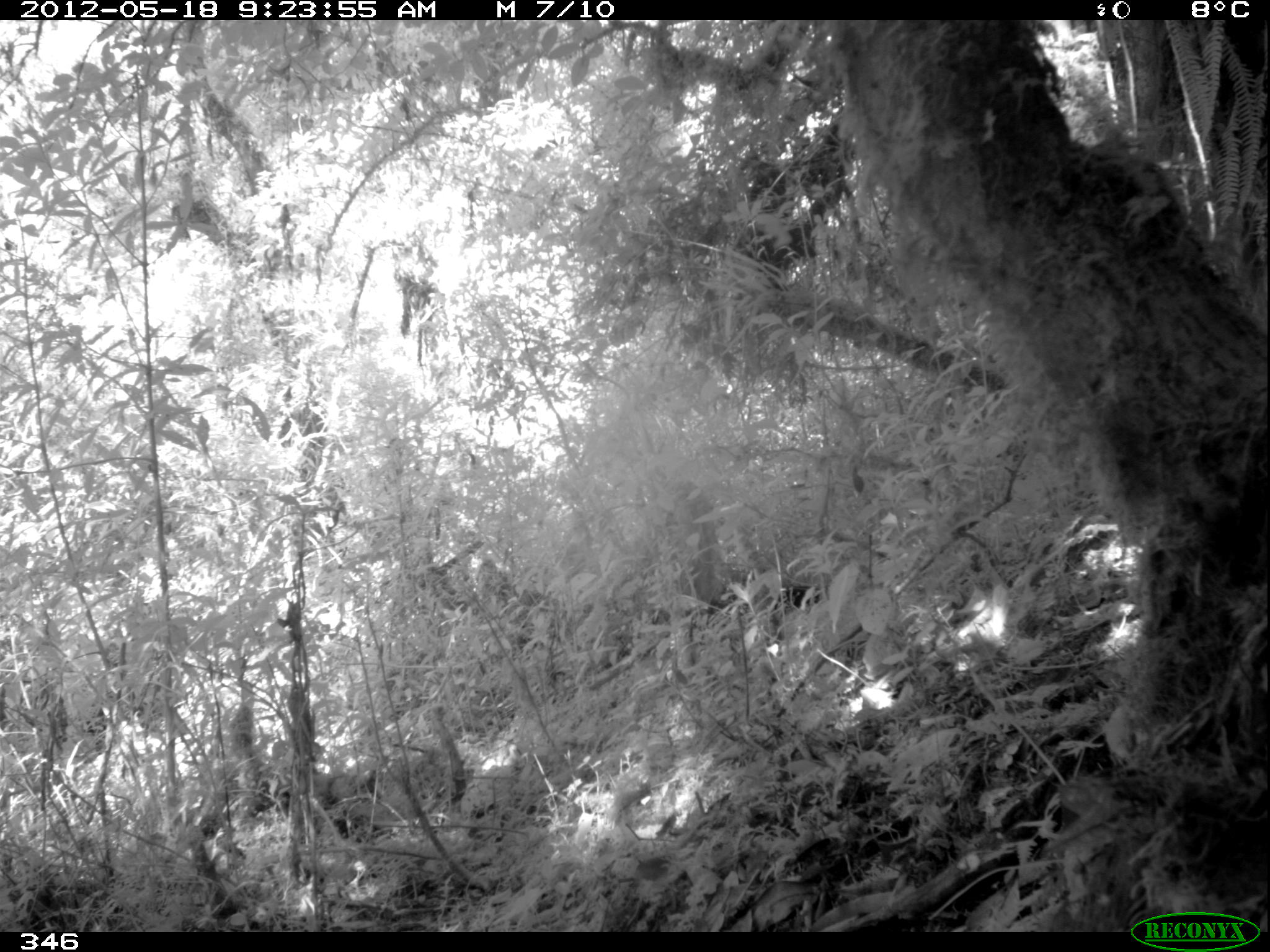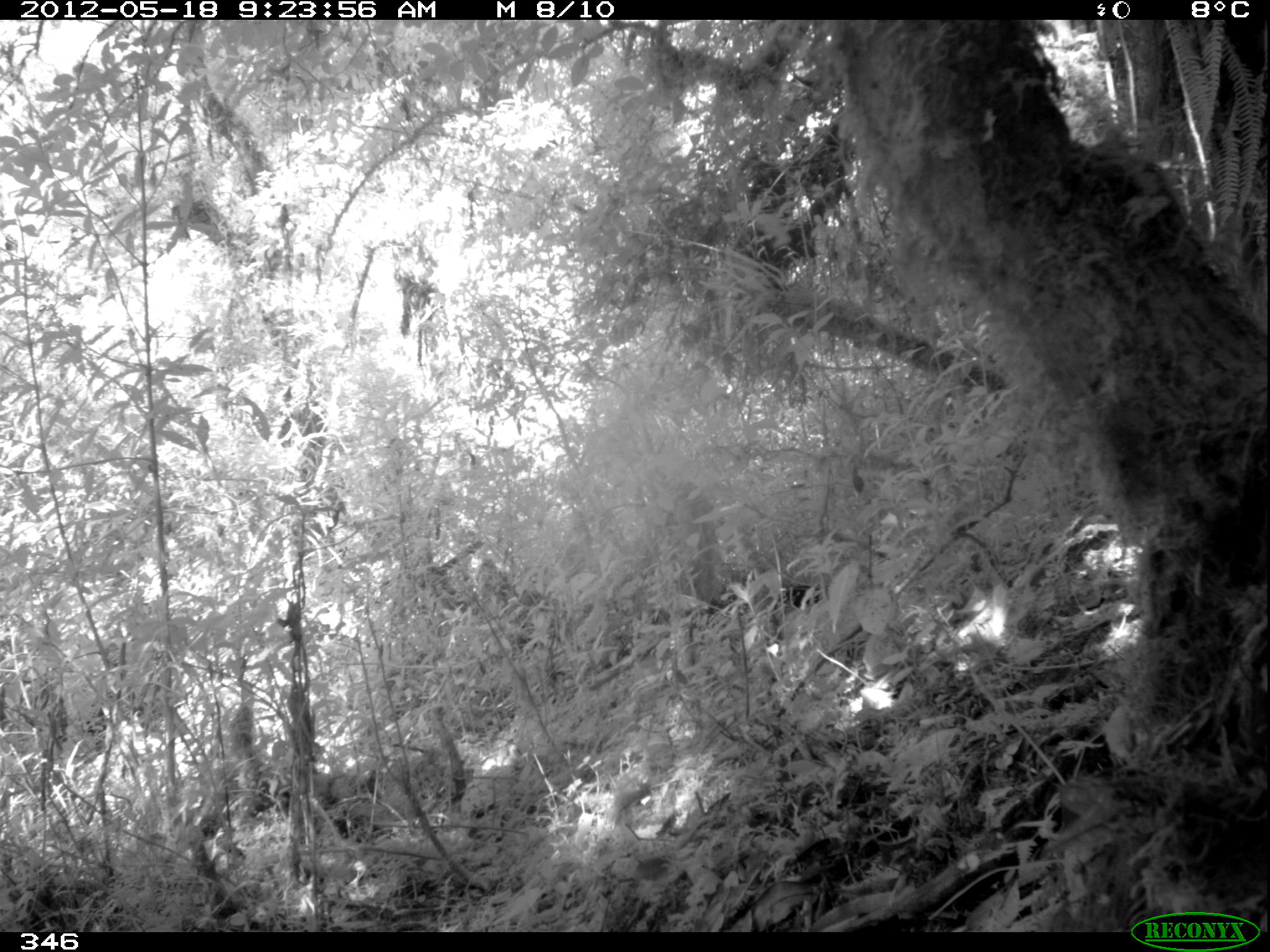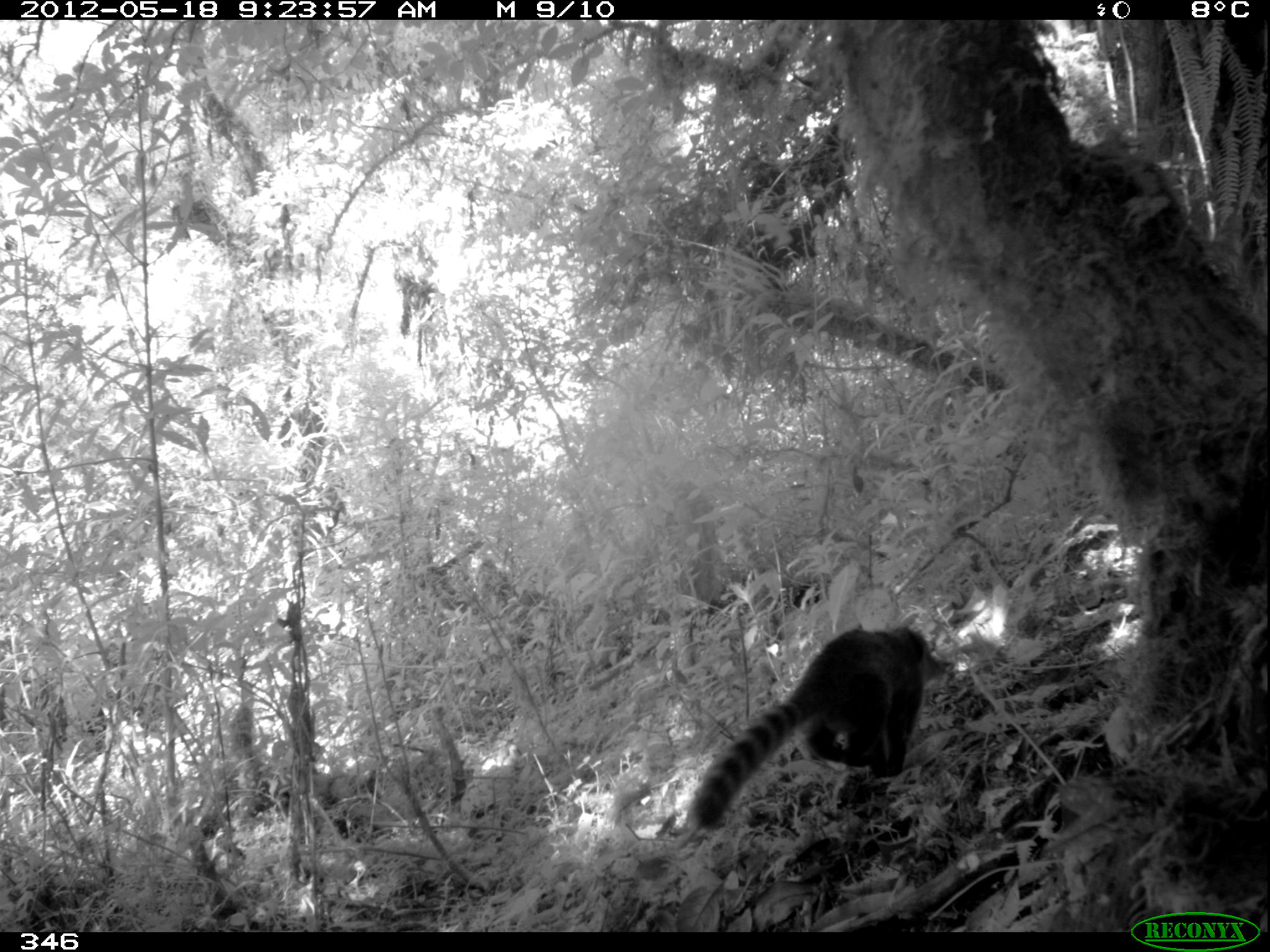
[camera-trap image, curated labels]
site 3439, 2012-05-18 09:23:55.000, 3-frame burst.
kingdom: Animalia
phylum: Chordata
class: Mammalia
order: Carnivora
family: Procyonidae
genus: Nasua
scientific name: Nasua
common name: coatis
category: unknown coati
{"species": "unknown coati (coatis) (Nasua)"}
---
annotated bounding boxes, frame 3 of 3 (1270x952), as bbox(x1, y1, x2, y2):
unknown coati: bbox(687, 621, 948, 832)